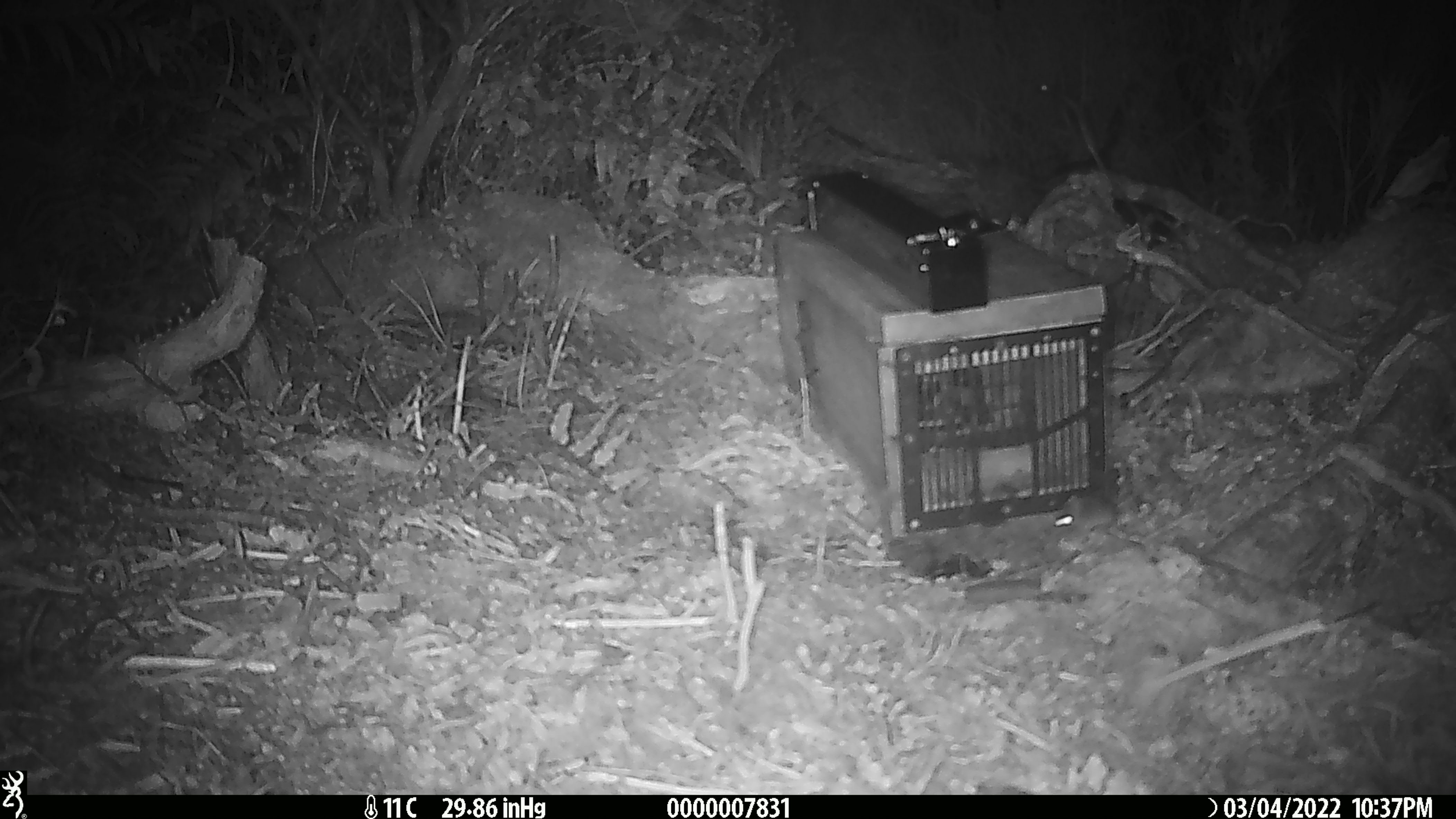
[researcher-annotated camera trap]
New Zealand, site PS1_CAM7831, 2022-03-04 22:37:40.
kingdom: Animalia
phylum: Chordata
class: Mammalia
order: Rodentia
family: Muridae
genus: Mus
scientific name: Mus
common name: mouse